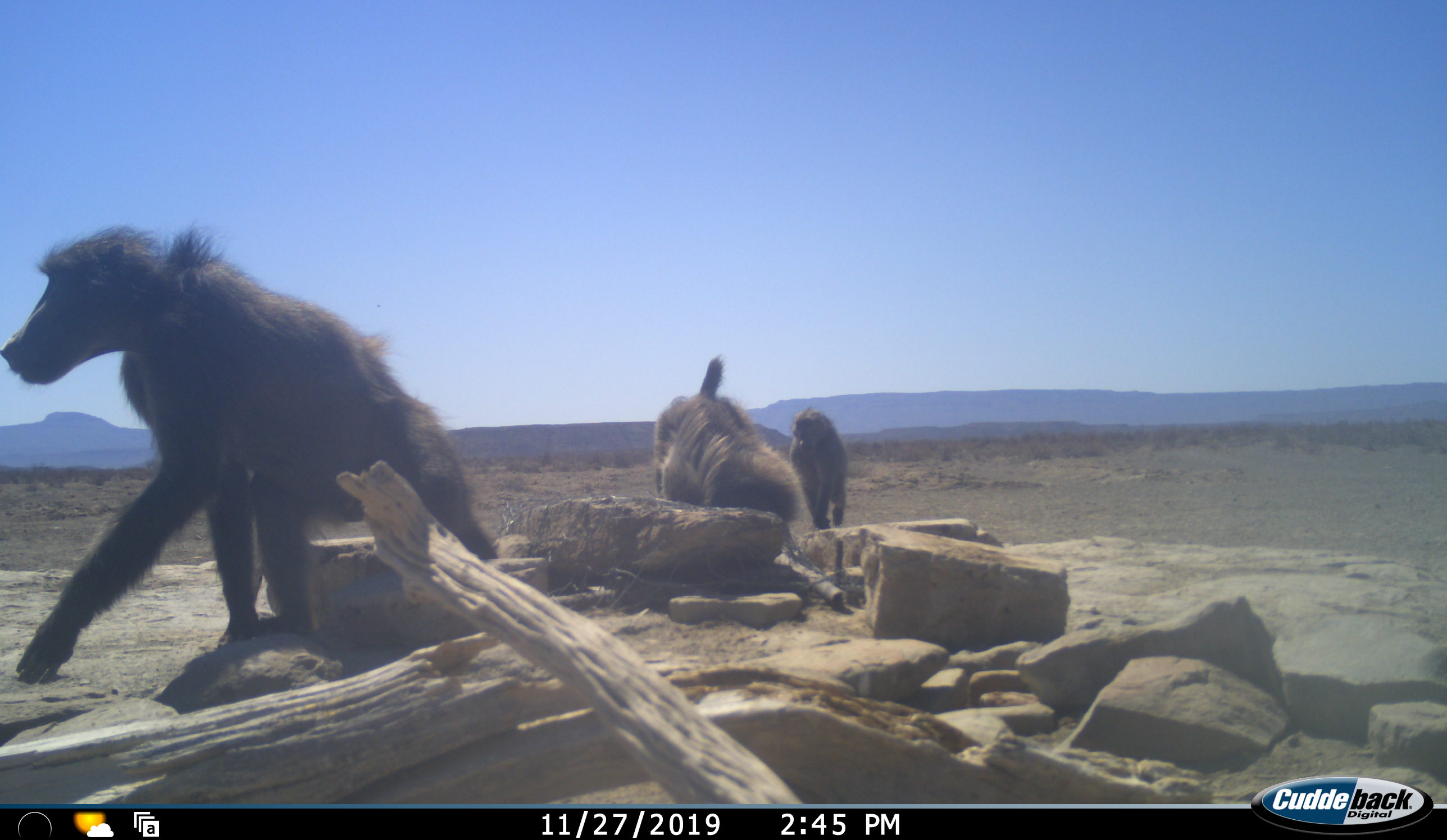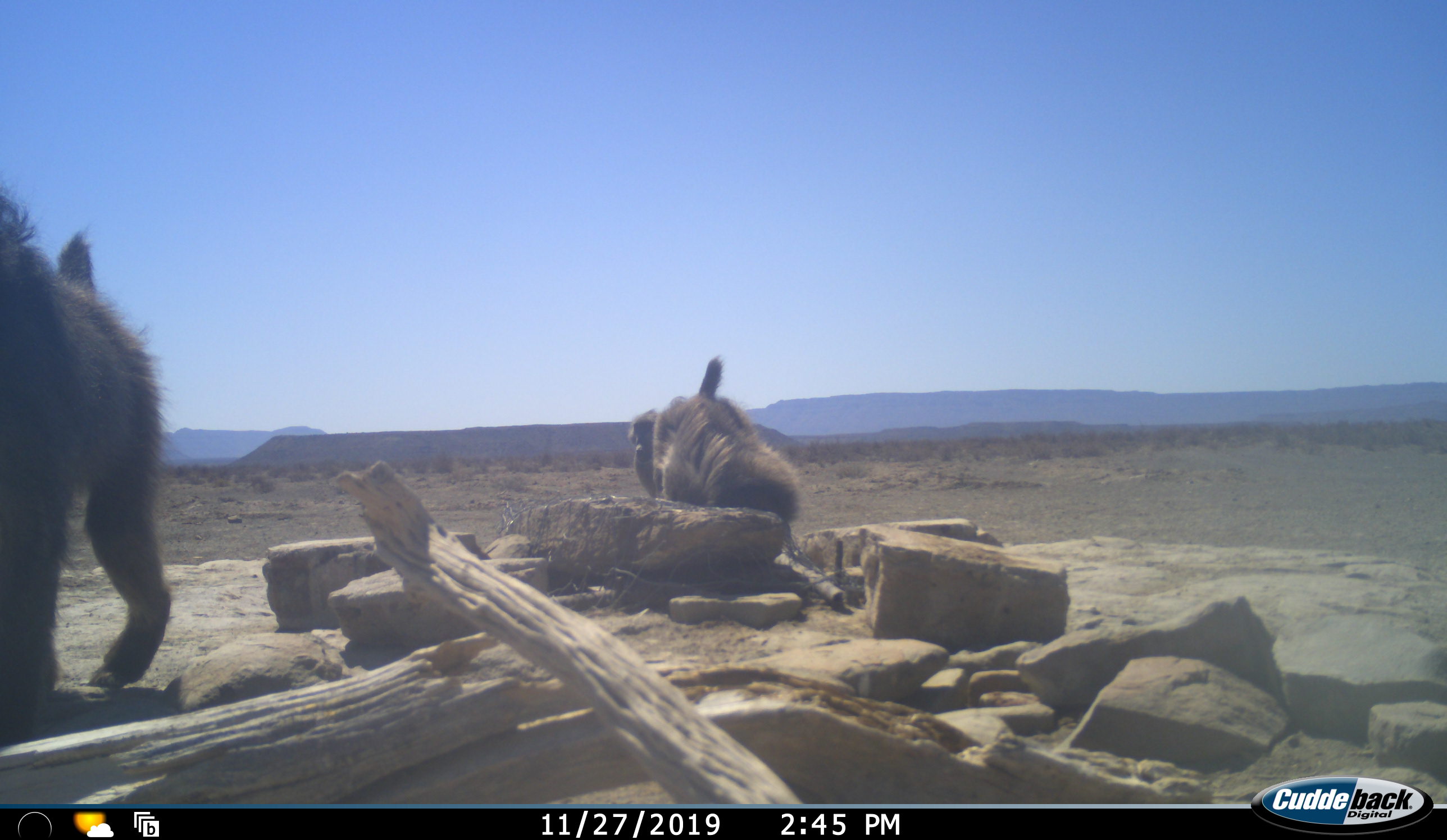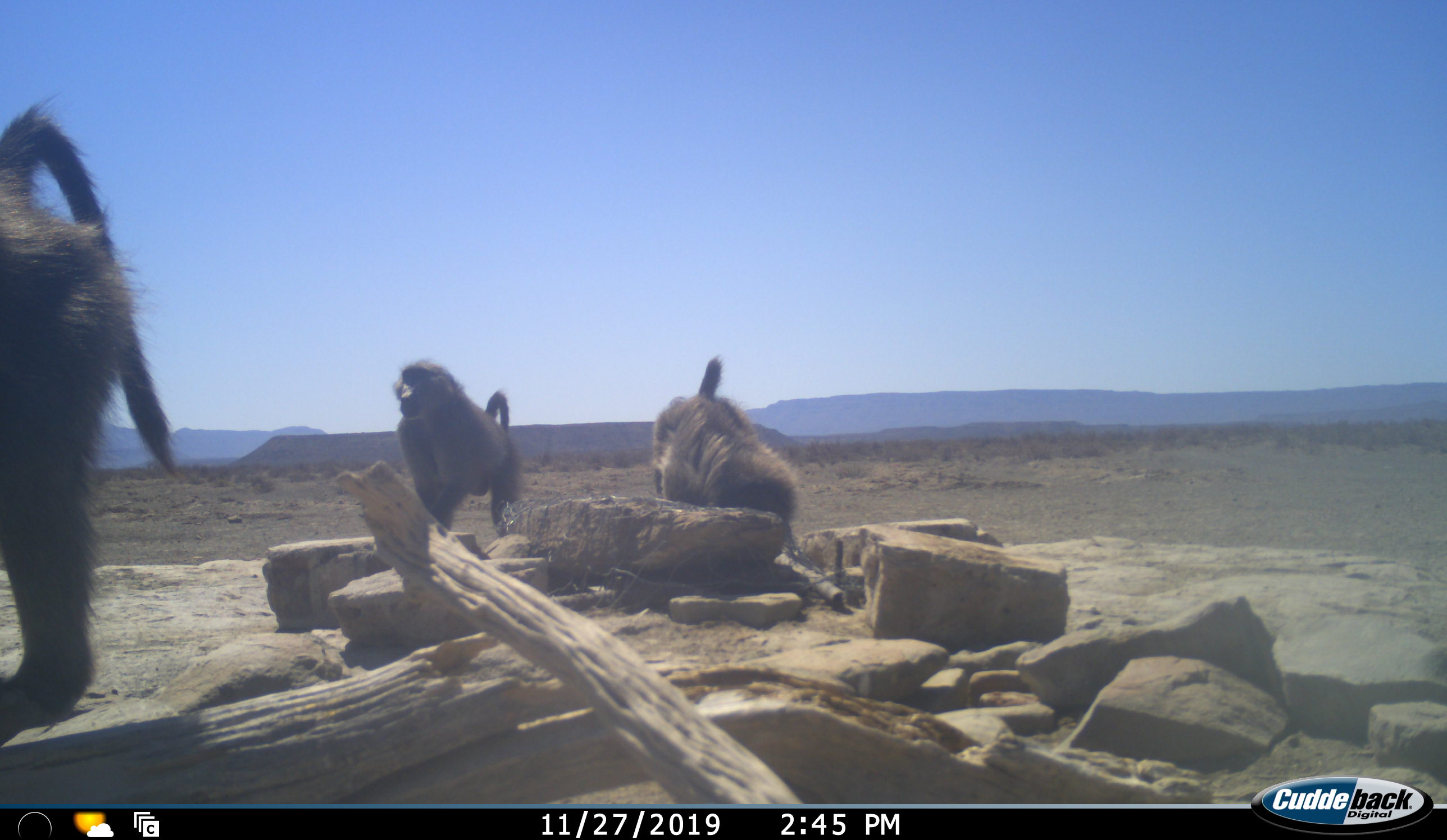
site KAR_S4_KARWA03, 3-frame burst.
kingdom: Animalia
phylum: Chordata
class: Mammalia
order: Primates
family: Cercopithecidae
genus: Papio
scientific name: Papio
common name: baboon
Baboon (Papio), count 3. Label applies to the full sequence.